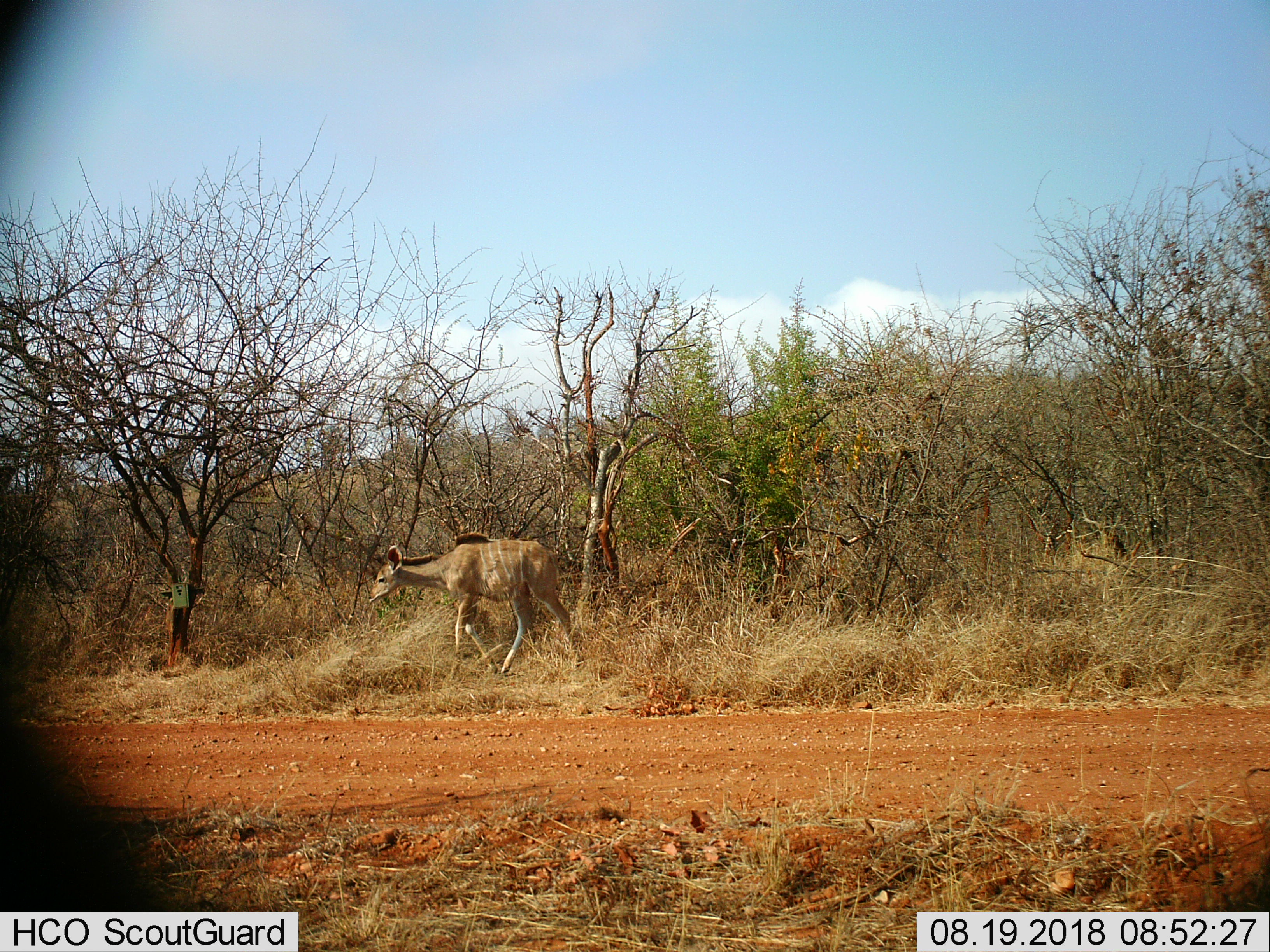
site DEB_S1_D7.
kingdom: Animalia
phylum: Chordata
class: Mammalia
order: Artiodactyla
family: Bovidae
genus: Tragelaphus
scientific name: Tragelaphus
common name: kudu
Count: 1.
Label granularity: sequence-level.